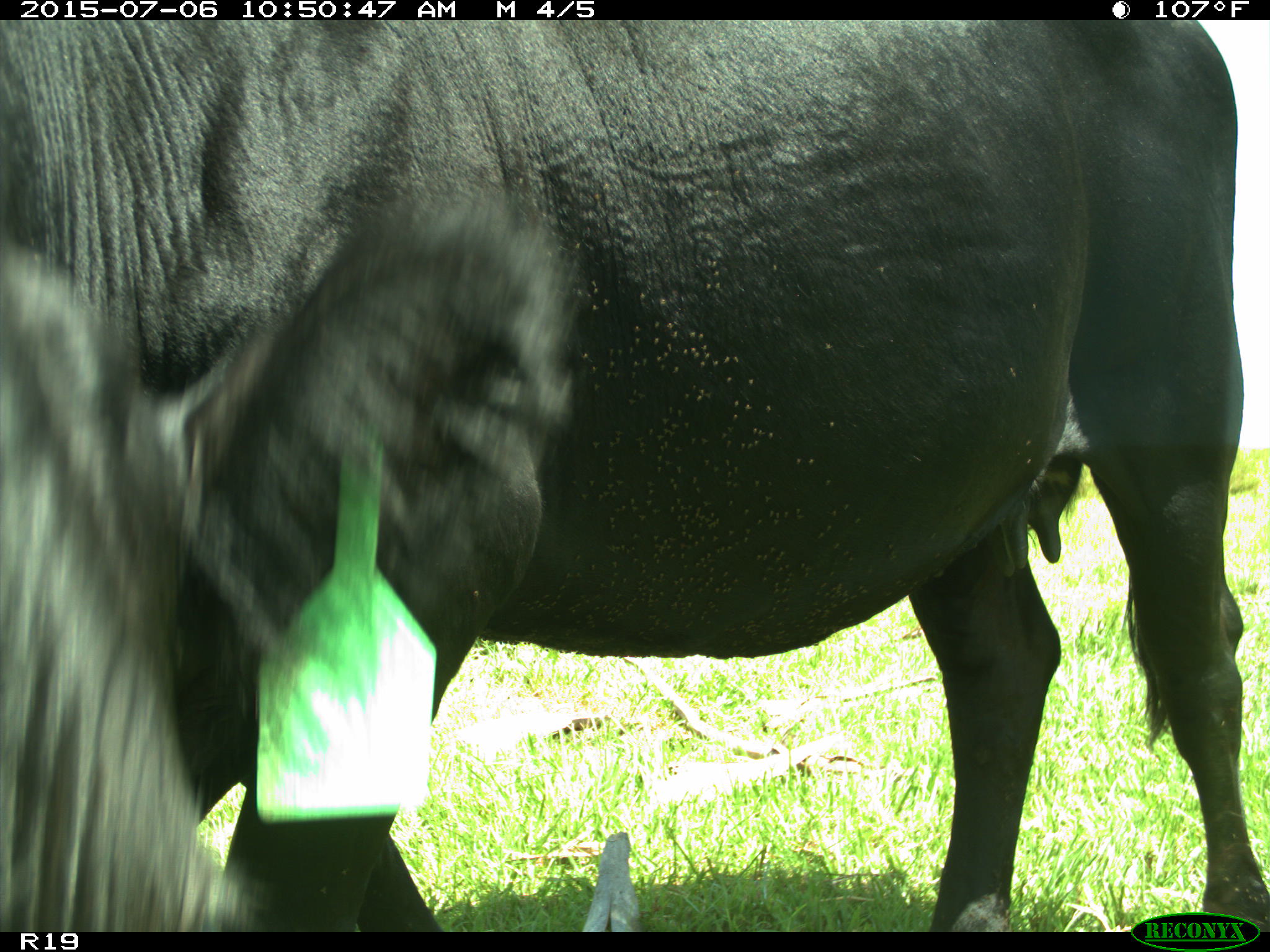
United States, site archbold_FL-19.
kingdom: Animalia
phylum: Chordata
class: Mammalia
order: Artiodactyla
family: Bovidae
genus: Bos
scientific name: Bos taurus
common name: domestic cow